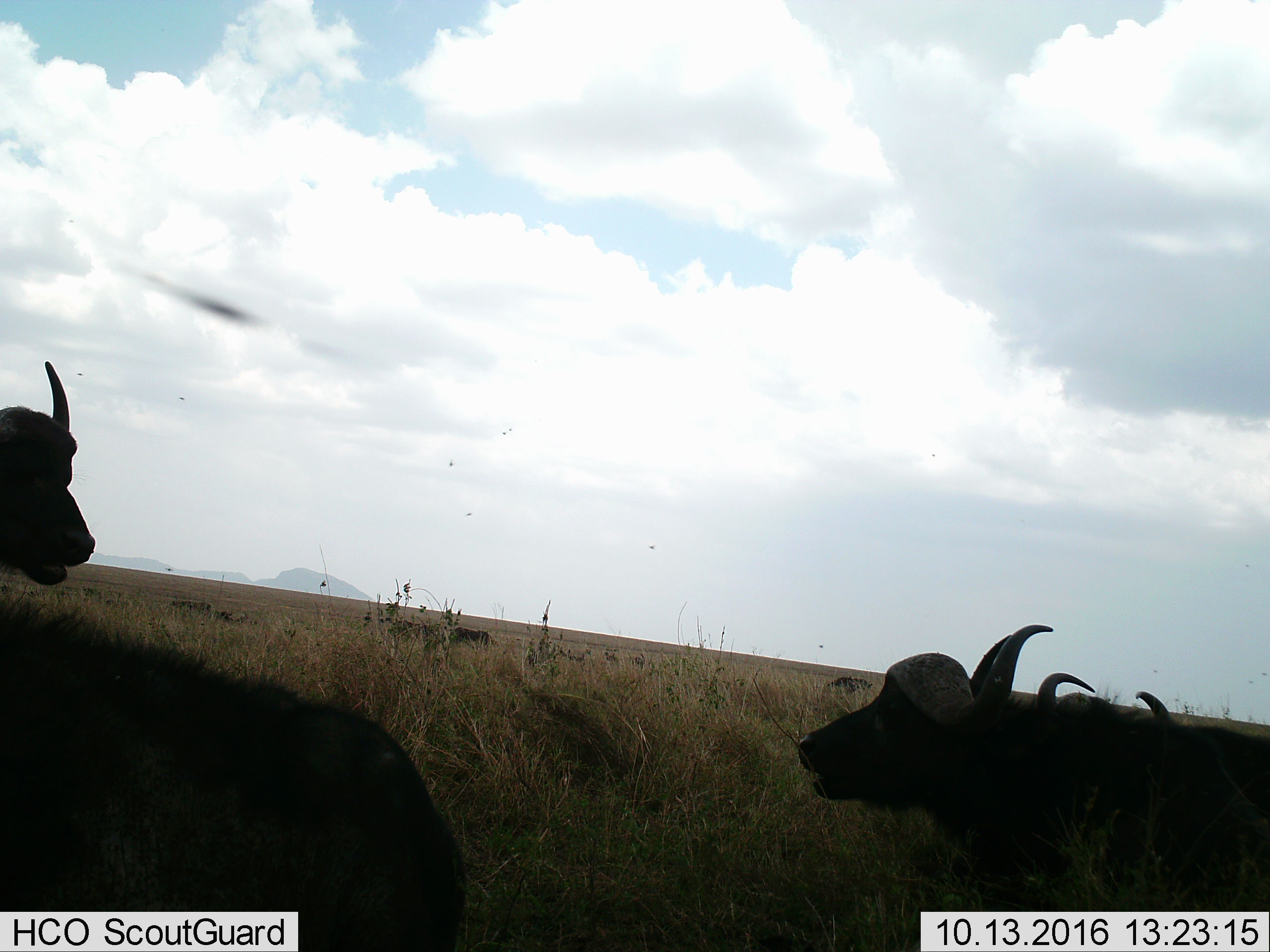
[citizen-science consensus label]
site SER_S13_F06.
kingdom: Animalia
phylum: Chordata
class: Mammalia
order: Artiodactyla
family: Bovidae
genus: Syncerus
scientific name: Syncerus caffer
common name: african buffalo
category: buffalo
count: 7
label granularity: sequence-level